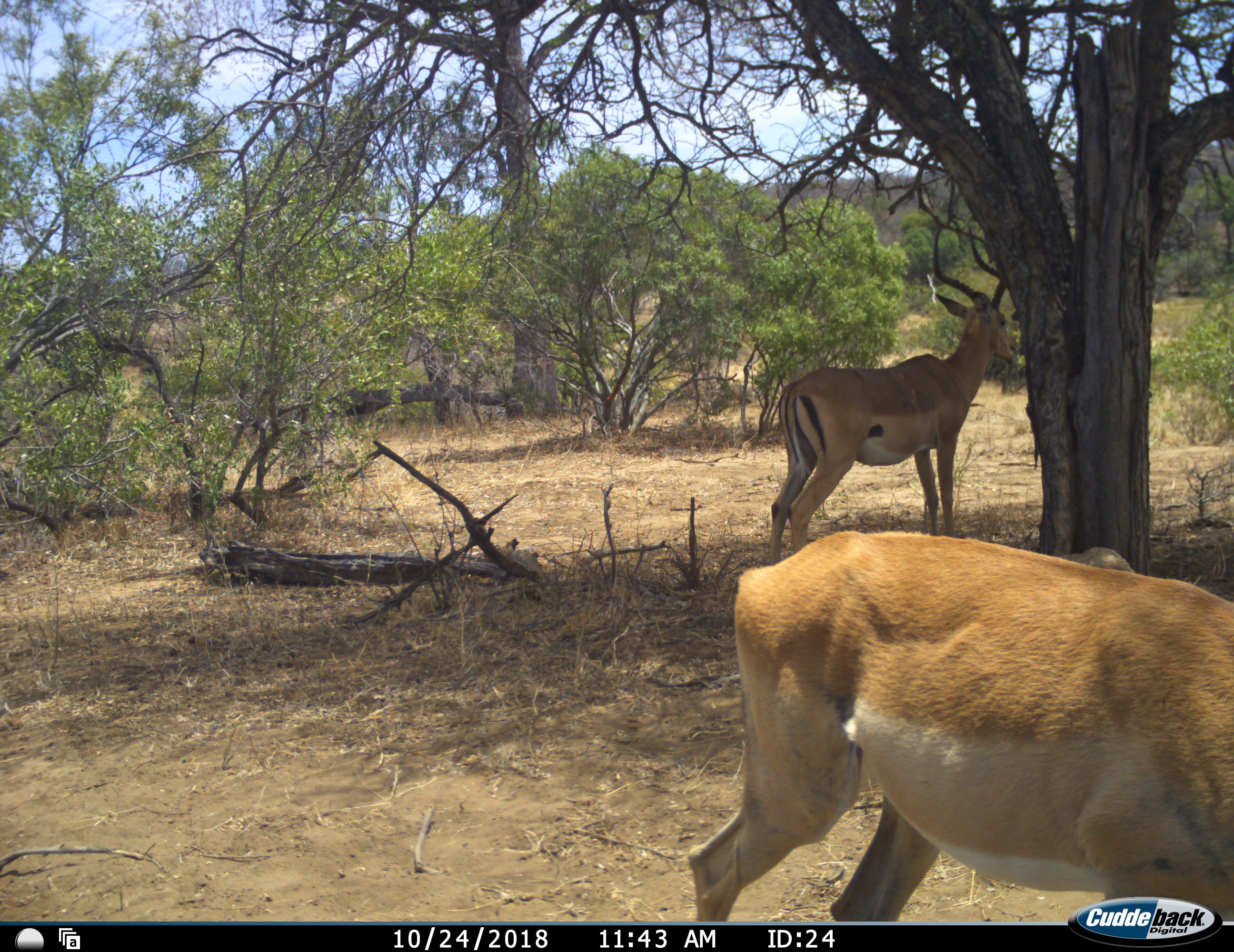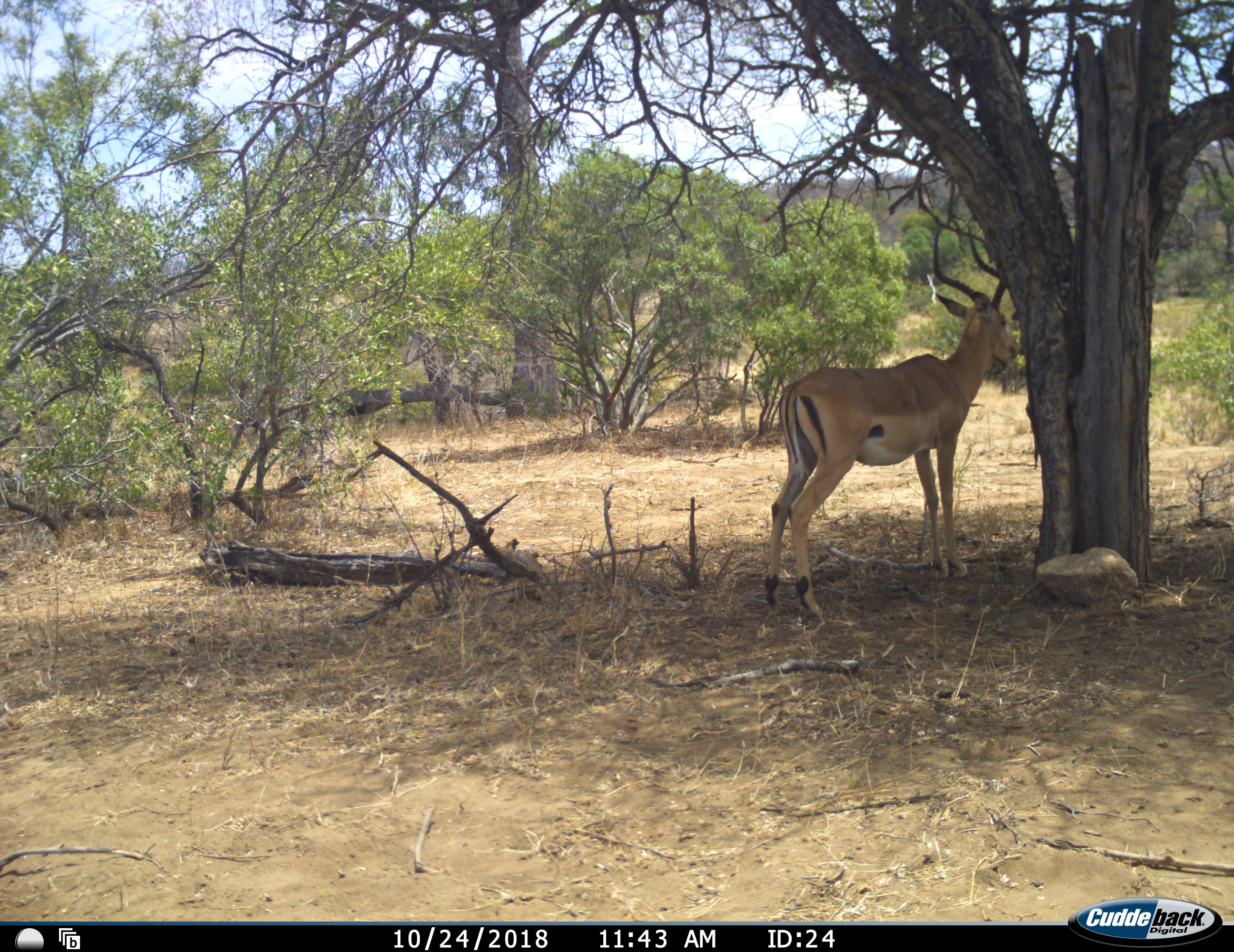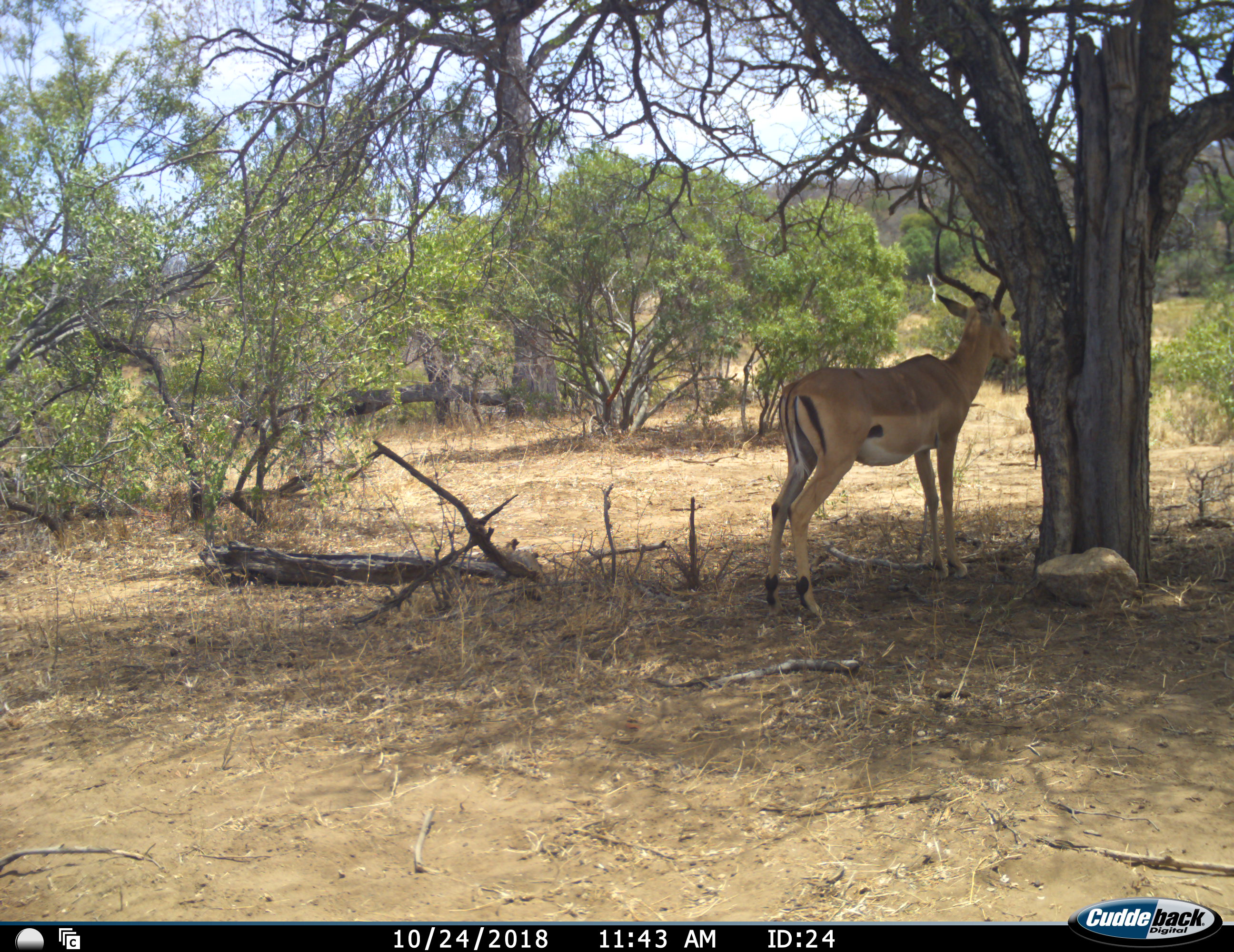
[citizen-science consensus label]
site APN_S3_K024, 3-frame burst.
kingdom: Animalia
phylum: Chordata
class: Mammalia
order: Artiodactyla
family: Bovidae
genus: Aepyceros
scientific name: Aepyceros melampus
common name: impala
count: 2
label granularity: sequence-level